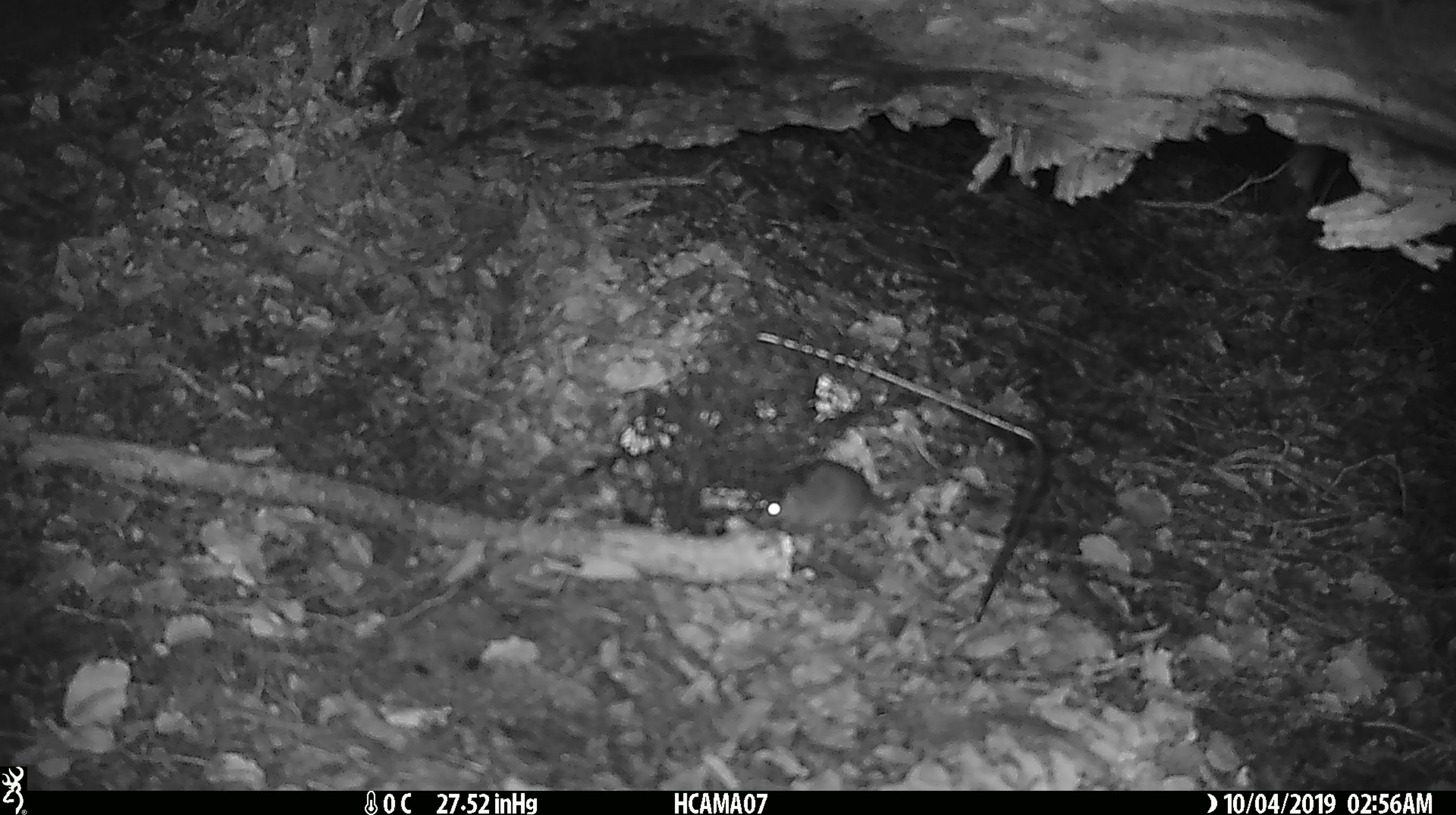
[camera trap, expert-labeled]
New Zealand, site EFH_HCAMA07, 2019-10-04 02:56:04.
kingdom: Animalia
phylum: Chordata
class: Mammalia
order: Rodentia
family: Muridae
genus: Mus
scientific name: Mus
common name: mouse